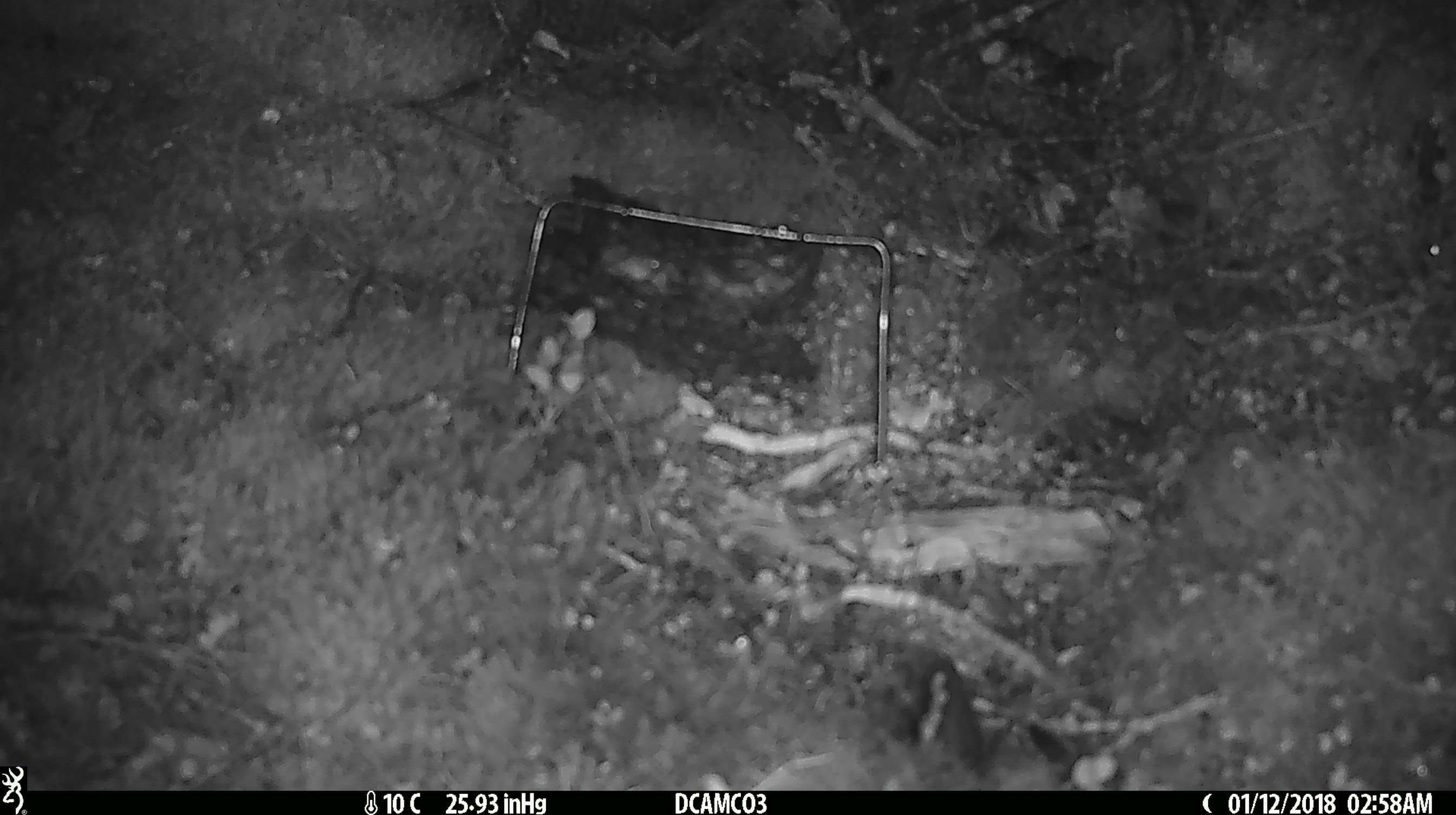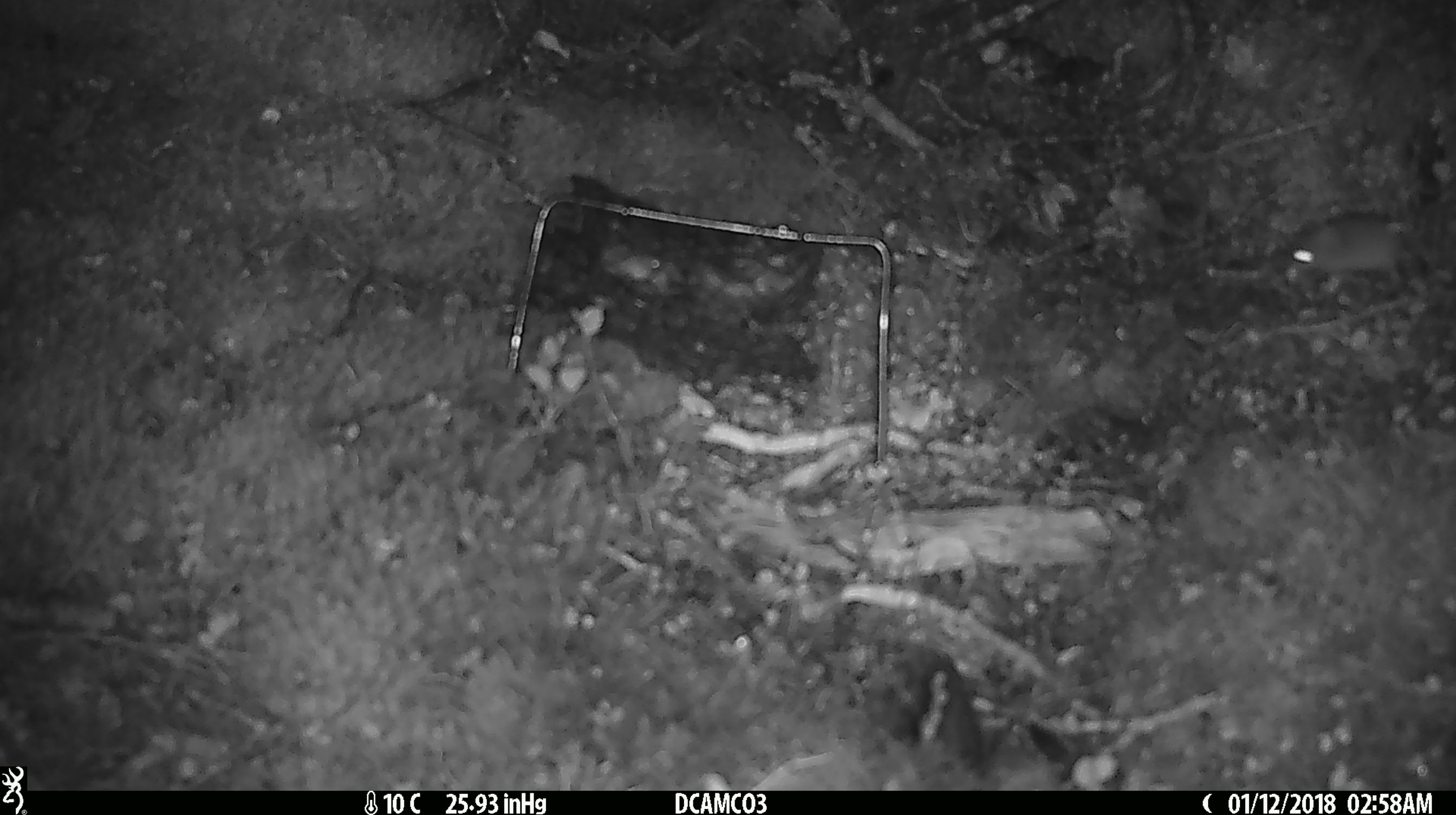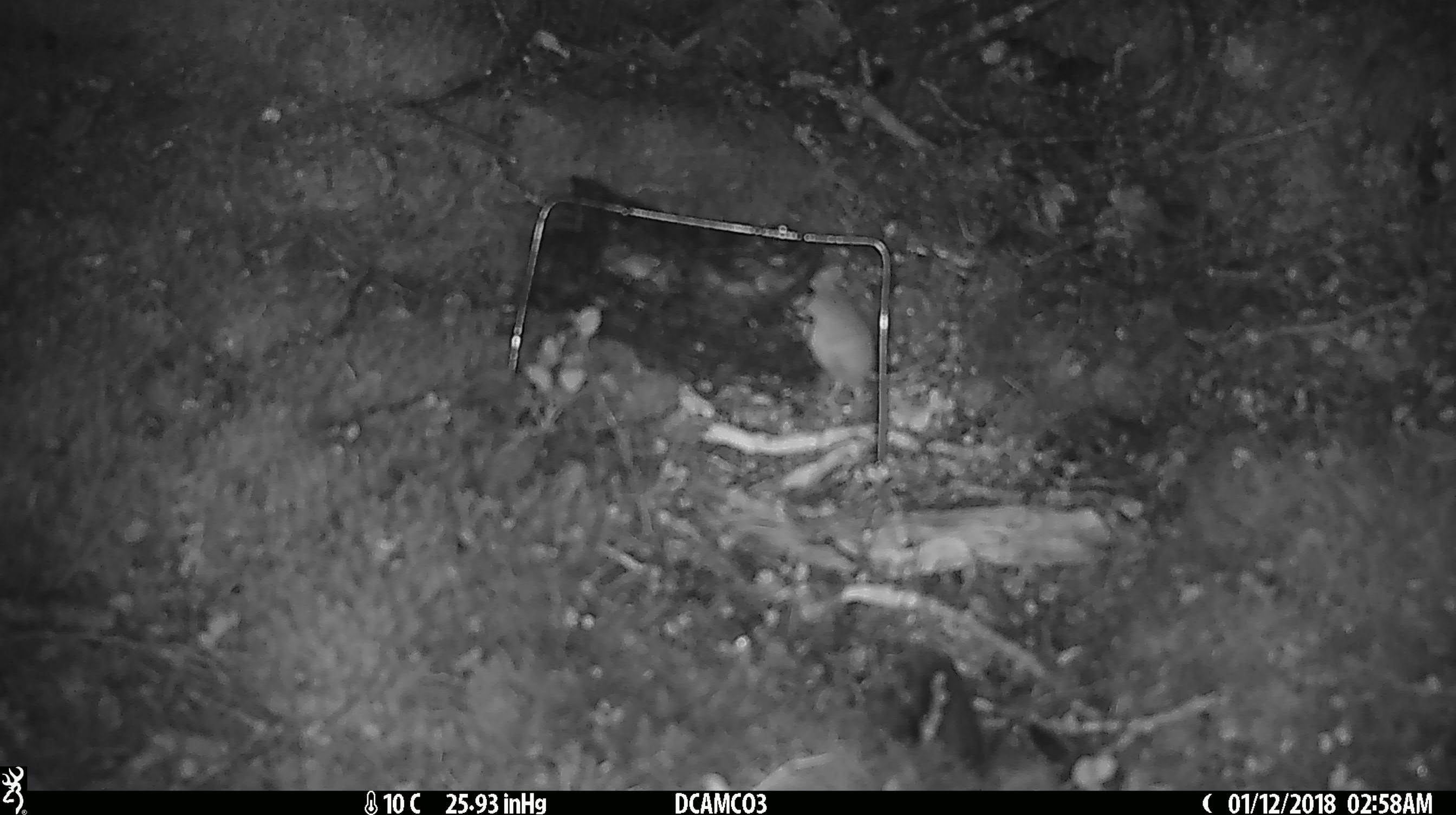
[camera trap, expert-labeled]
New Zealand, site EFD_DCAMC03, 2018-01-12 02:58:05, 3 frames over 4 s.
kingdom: Animalia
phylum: Chordata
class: Mammalia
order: Rodentia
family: Muridae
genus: Mus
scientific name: Mus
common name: mouse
Mouse (Mus).